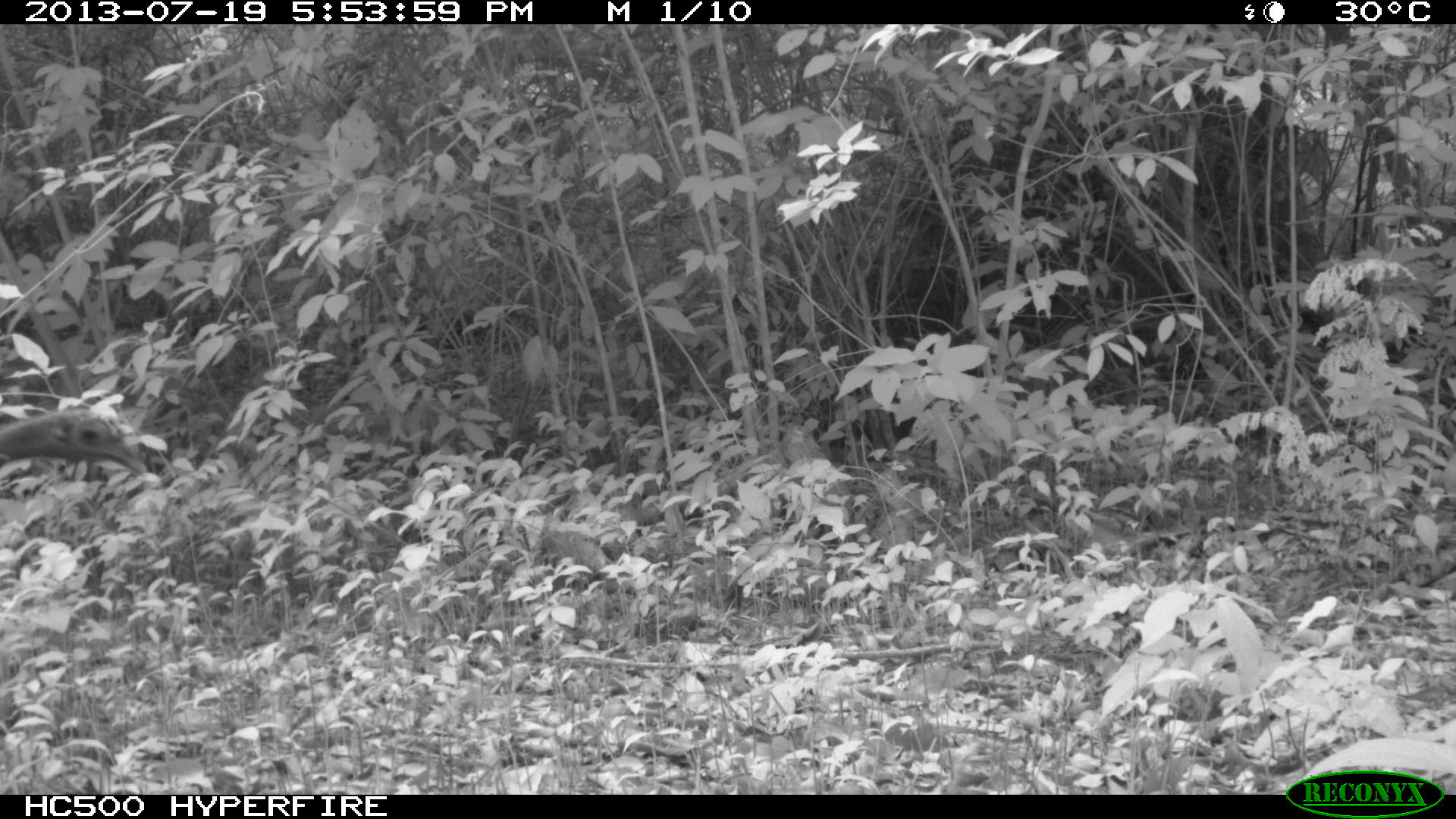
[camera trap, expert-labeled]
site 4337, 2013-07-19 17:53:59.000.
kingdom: Animalia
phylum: Chordata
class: Aves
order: Galliformes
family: Phasianidae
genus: Meleagris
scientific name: Meleagris ocellata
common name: ocellated turkey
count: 1